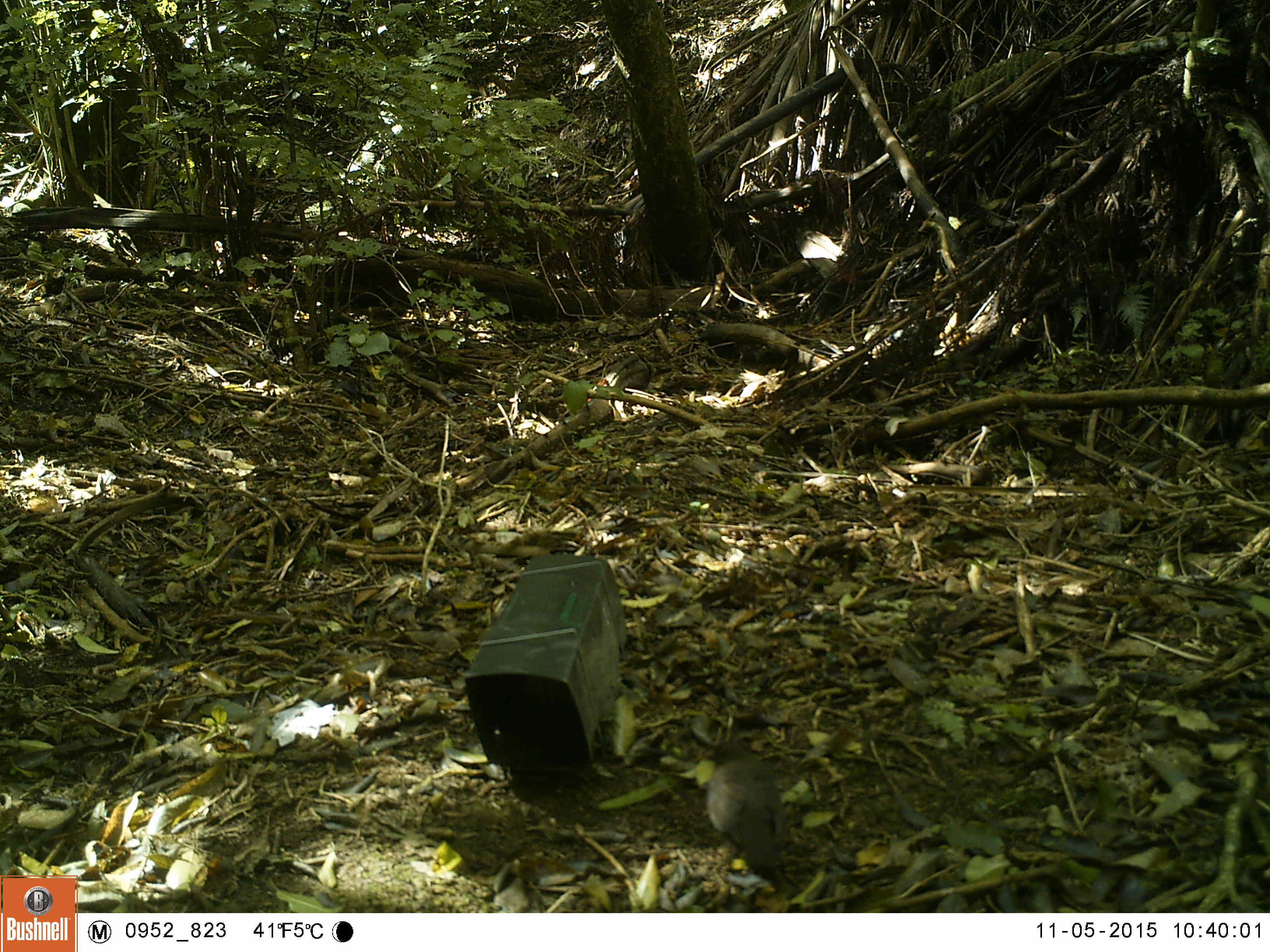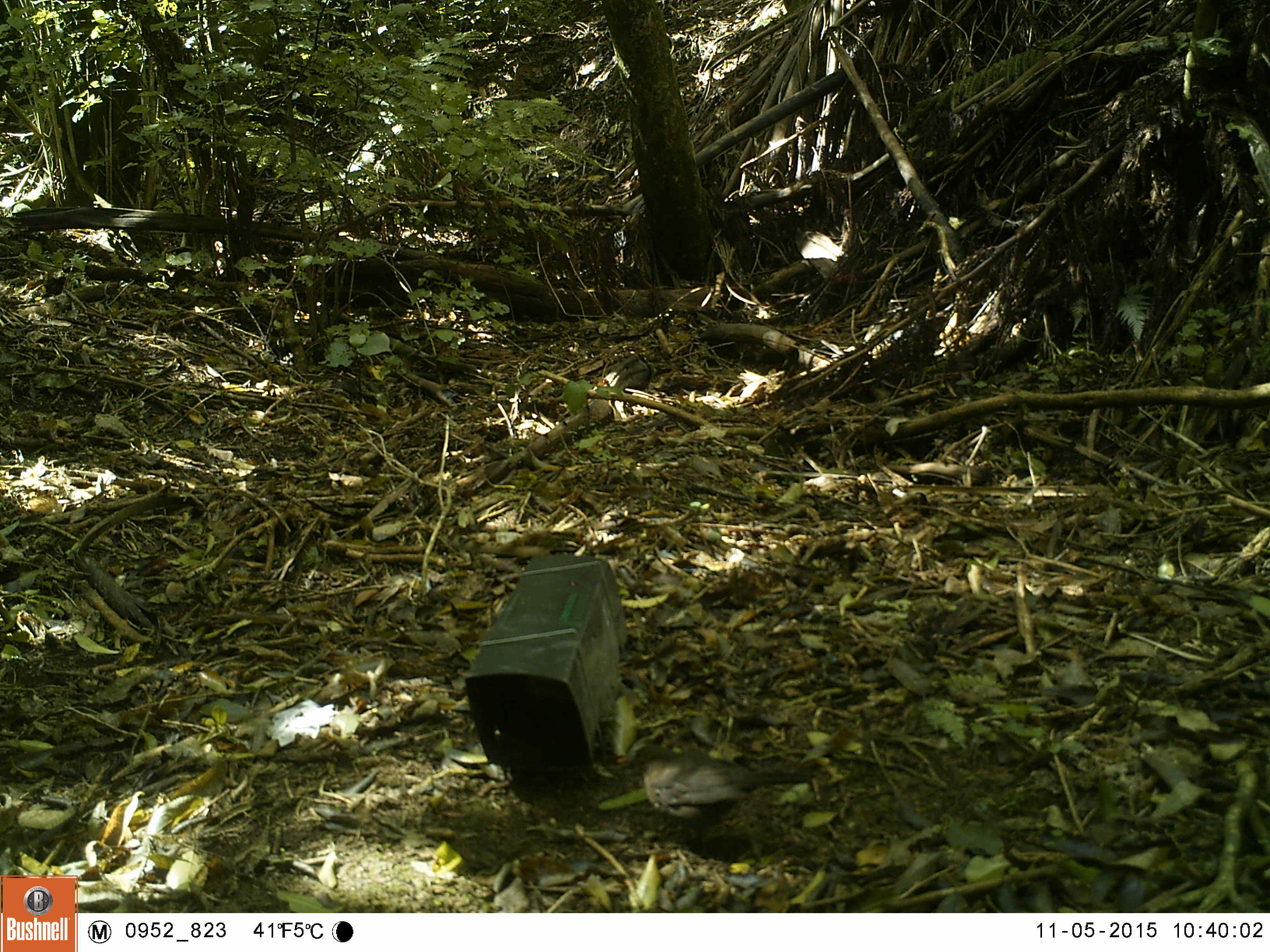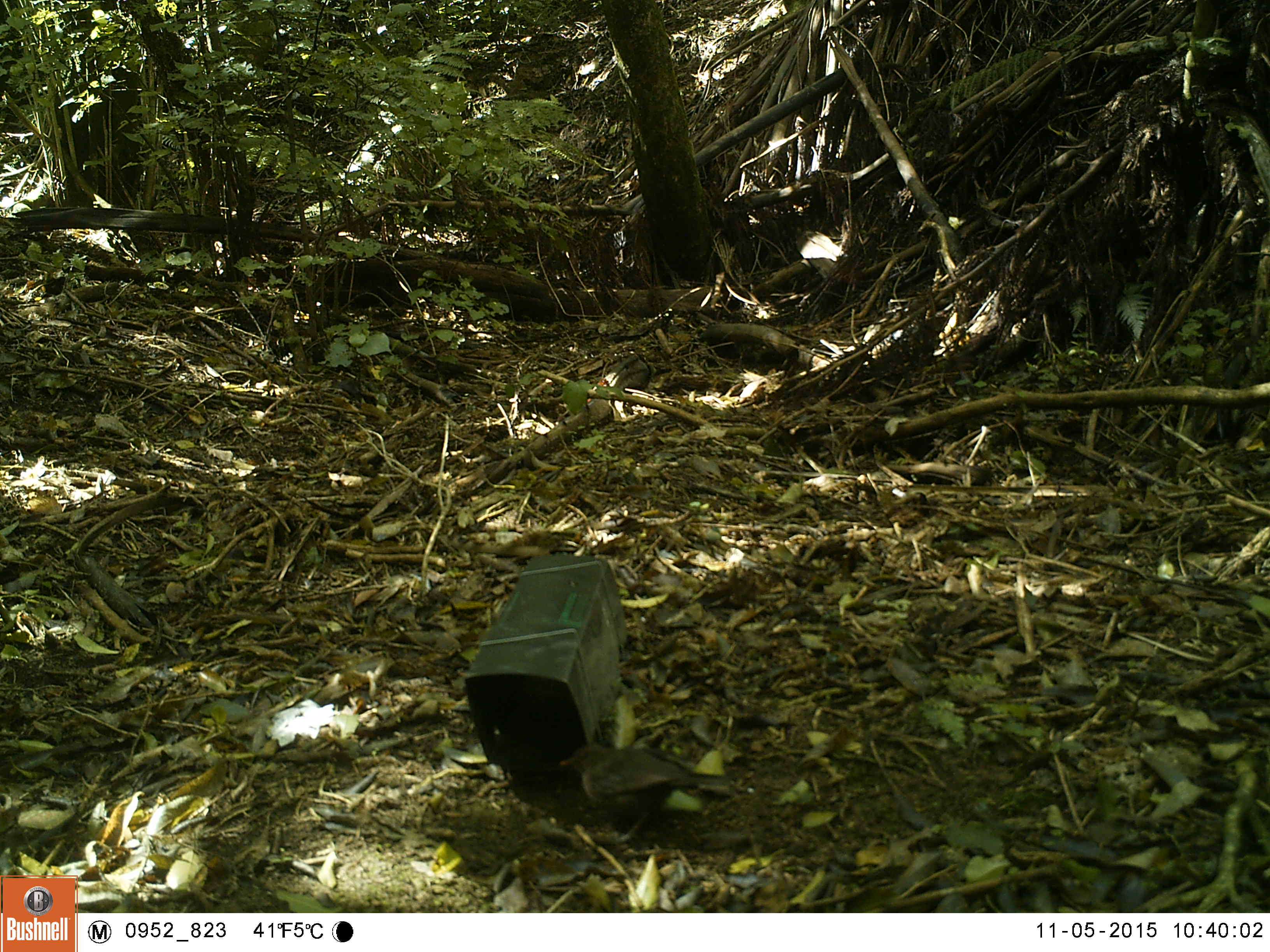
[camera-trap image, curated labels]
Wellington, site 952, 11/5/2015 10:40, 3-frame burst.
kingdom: Animalia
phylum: Chordata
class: Aves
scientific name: Aves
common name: bird